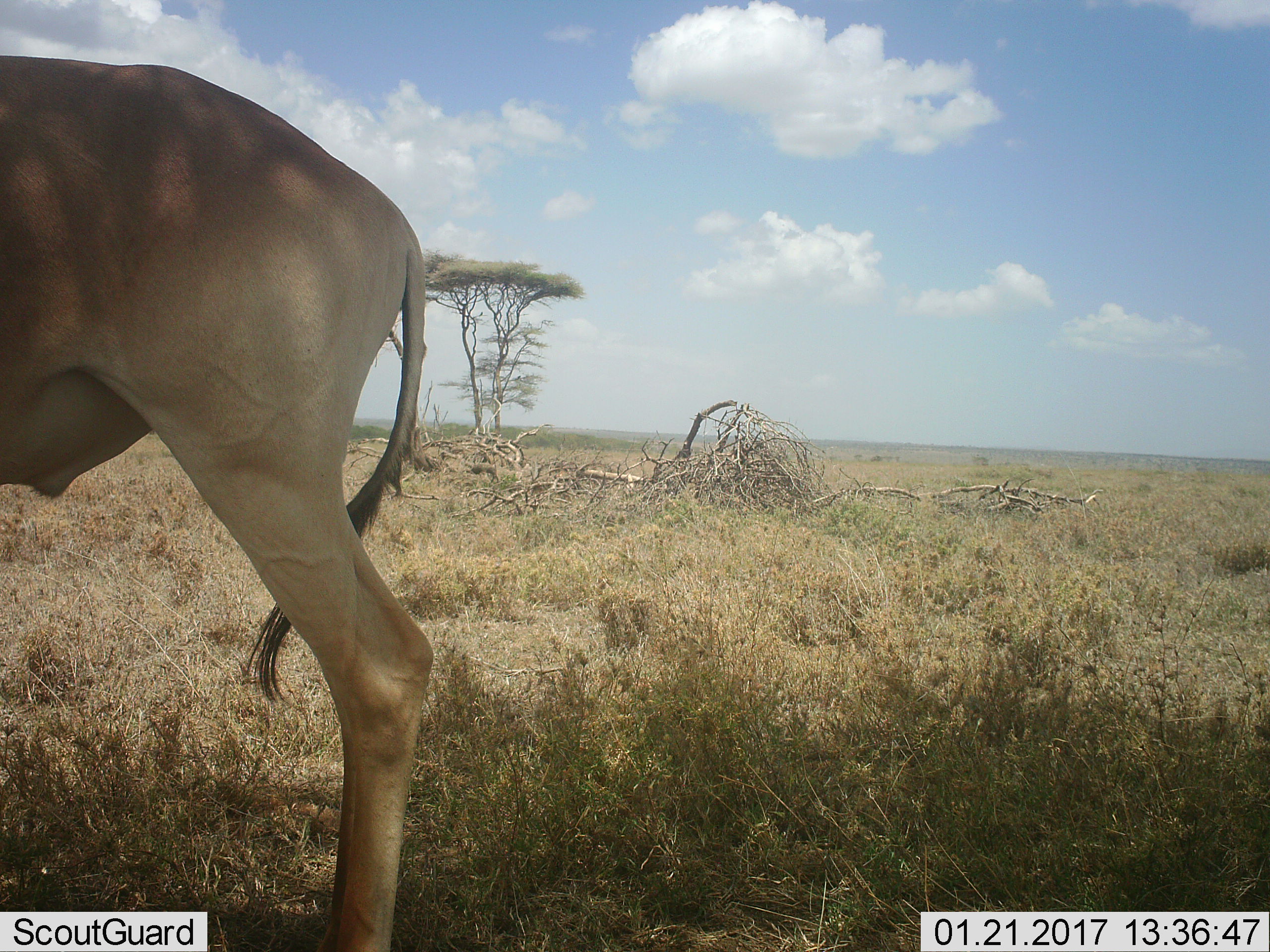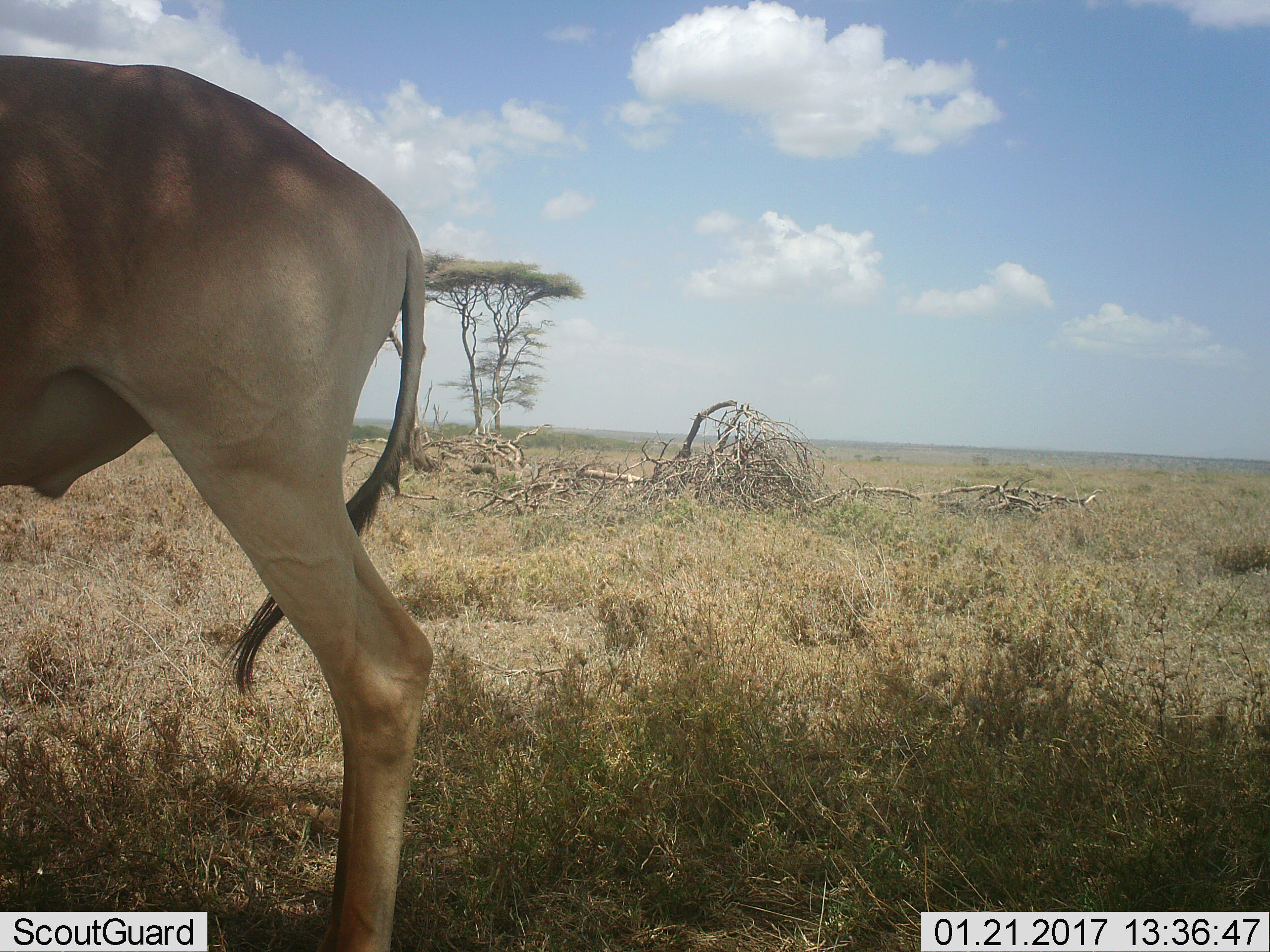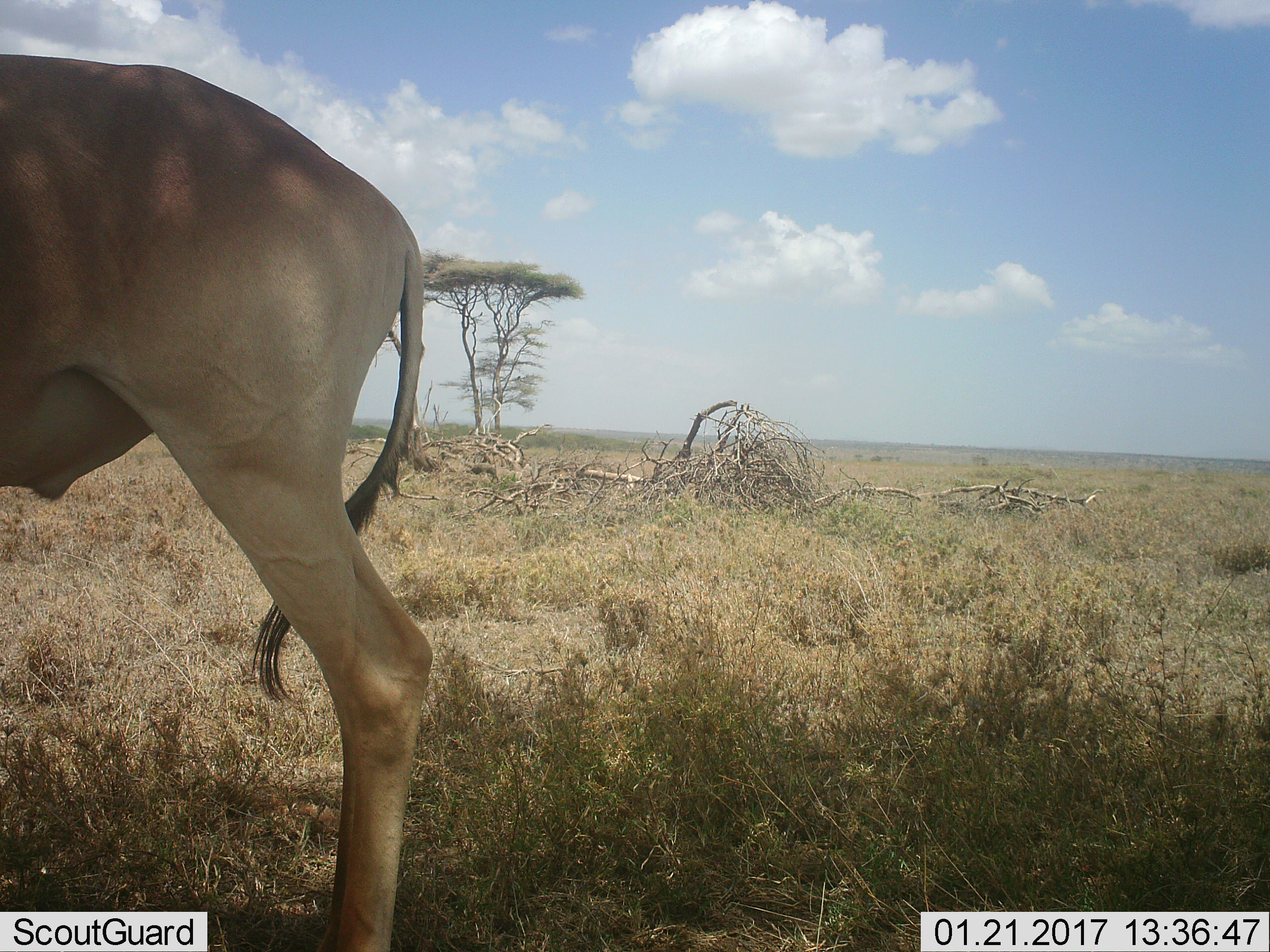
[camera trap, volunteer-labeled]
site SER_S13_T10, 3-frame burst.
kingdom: Animalia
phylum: Chordata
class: Mammalia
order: Artiodactyla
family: Bovidae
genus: Alcelaphus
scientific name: Alcelaphus buselaphus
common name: hartebeest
Hartebeest (Alcelaphus buselaphus), count 1. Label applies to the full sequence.